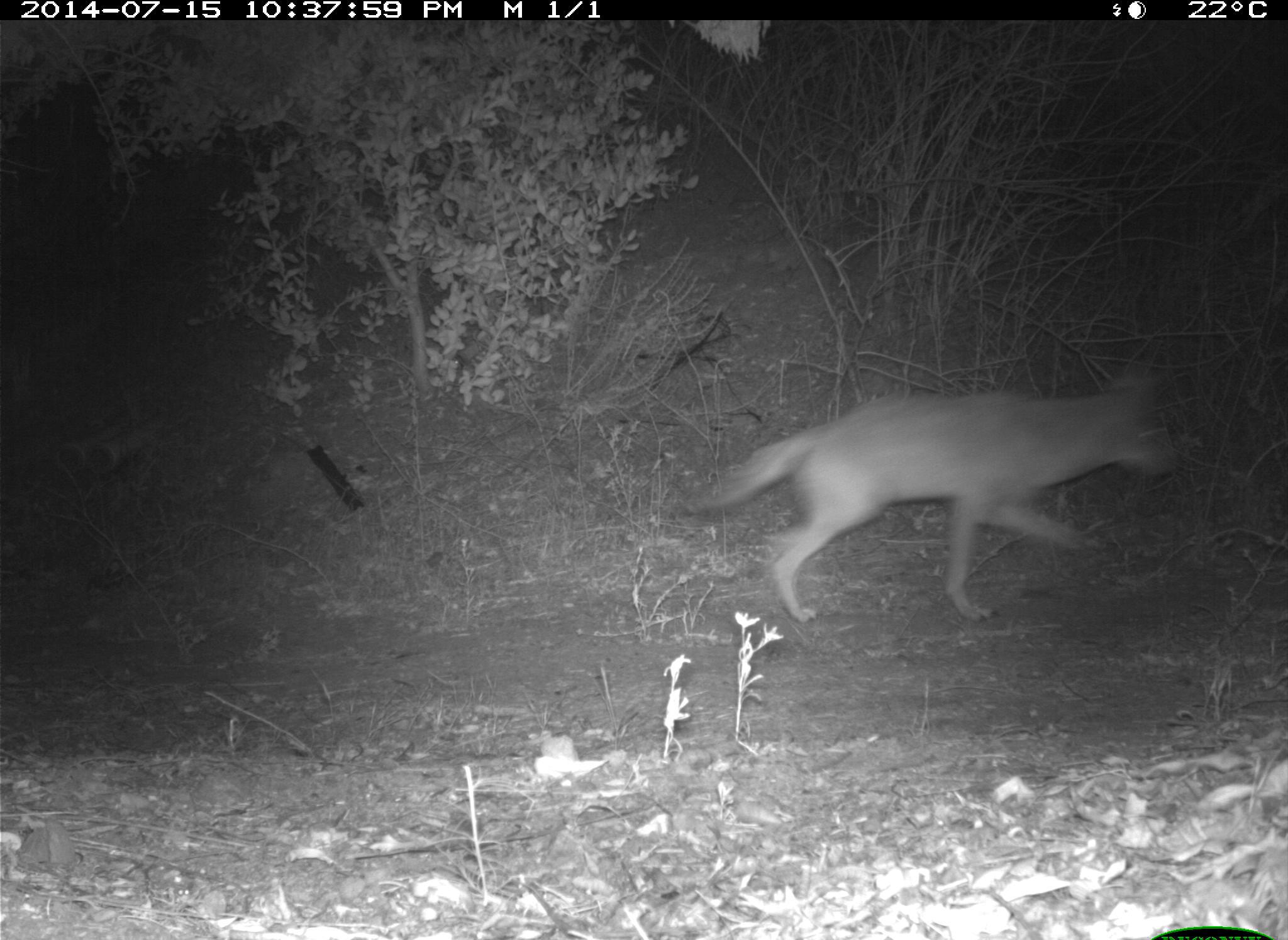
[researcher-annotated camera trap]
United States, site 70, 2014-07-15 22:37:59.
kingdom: Animalia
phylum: Chordata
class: Mammalia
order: Carnivora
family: Canidae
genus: Canis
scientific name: Canis latrans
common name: coyote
Coyote (Canis latrans).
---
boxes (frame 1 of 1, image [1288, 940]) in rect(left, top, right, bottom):
coyote: rect(687, 365, 1179, 624)